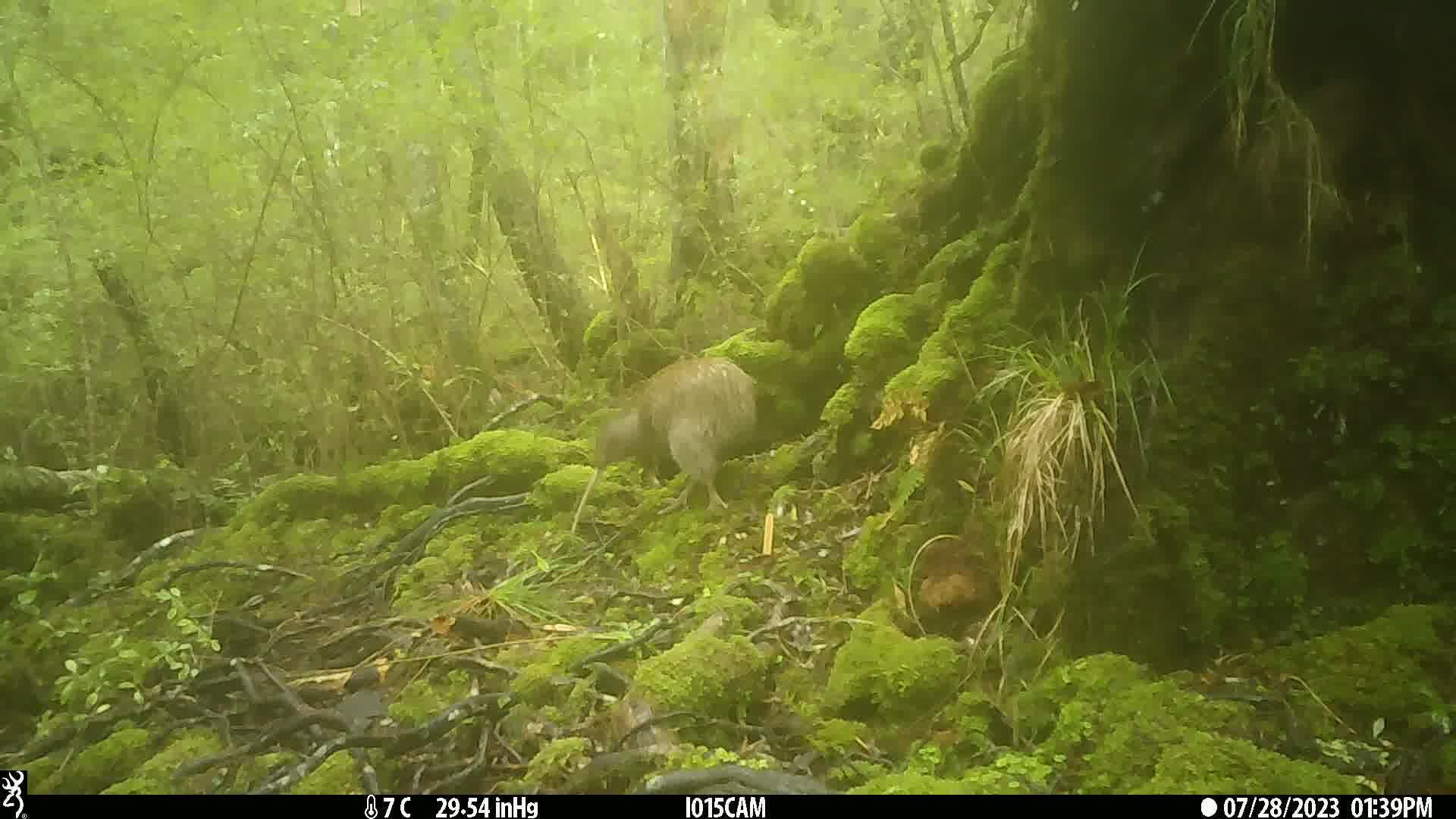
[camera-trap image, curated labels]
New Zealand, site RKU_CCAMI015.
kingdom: Animalia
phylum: Chordata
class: Aves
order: Apterygiformes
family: Apterygidae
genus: Apteryx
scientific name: Apteryx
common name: kiwi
Kiwi (Apteryx).